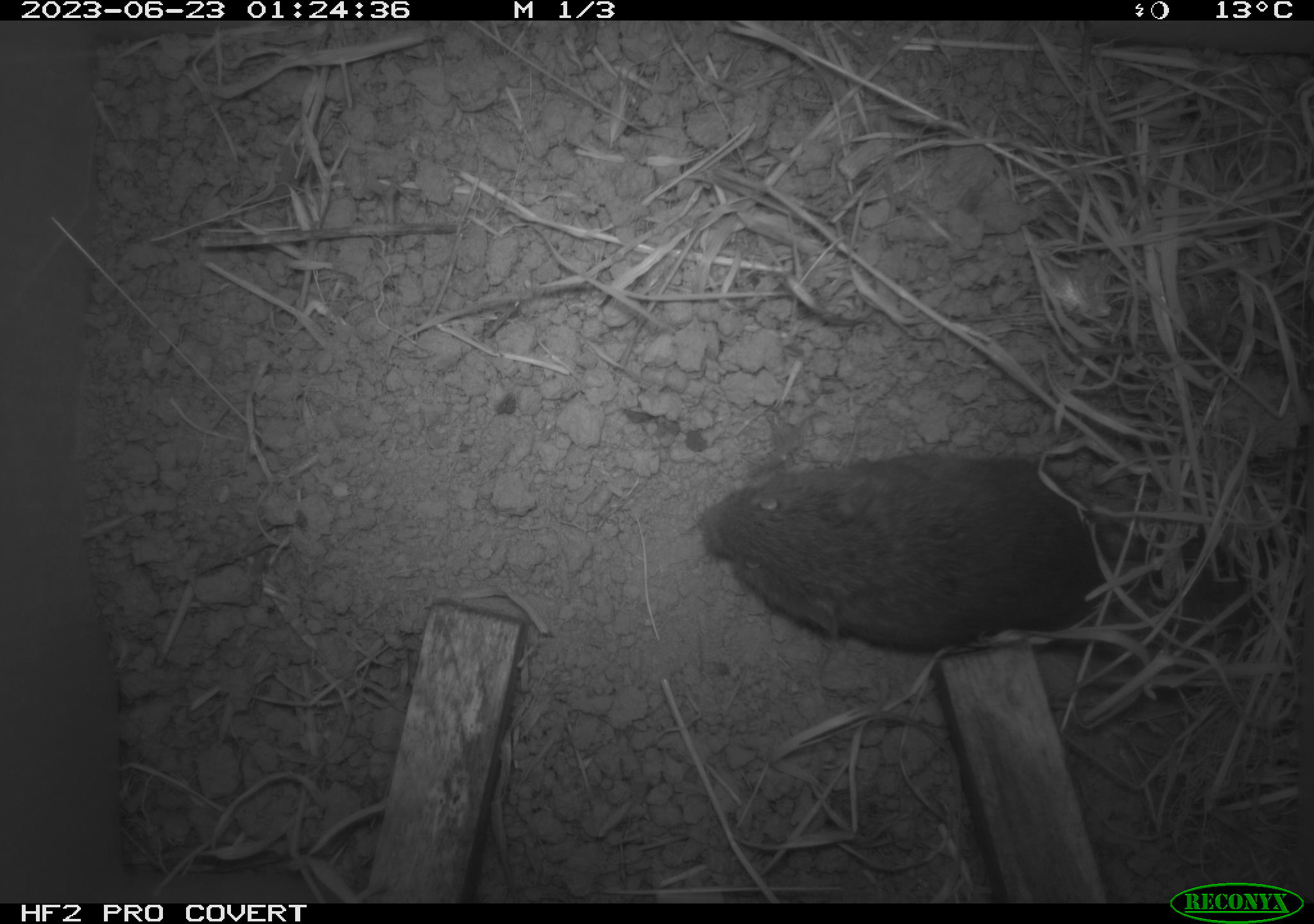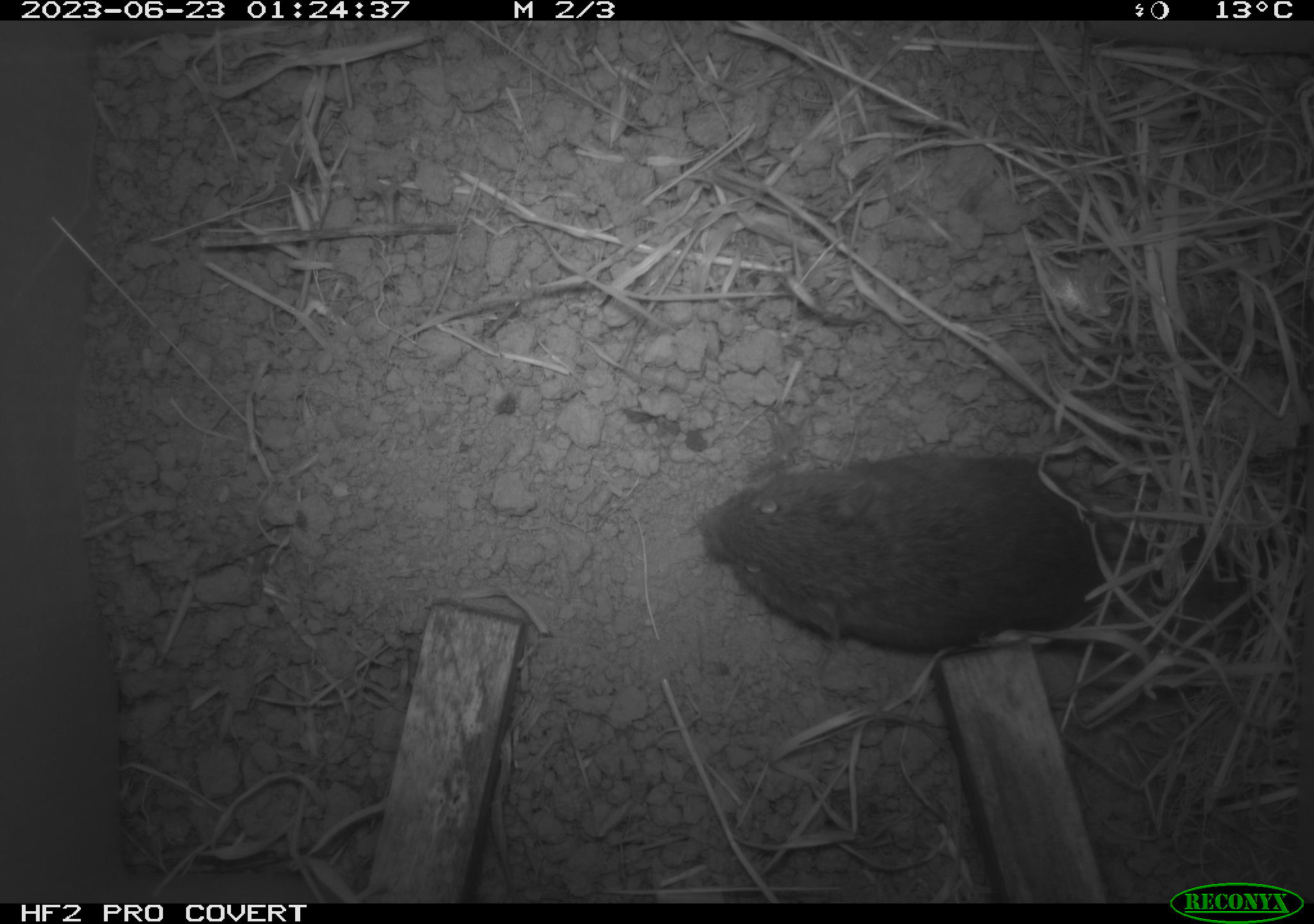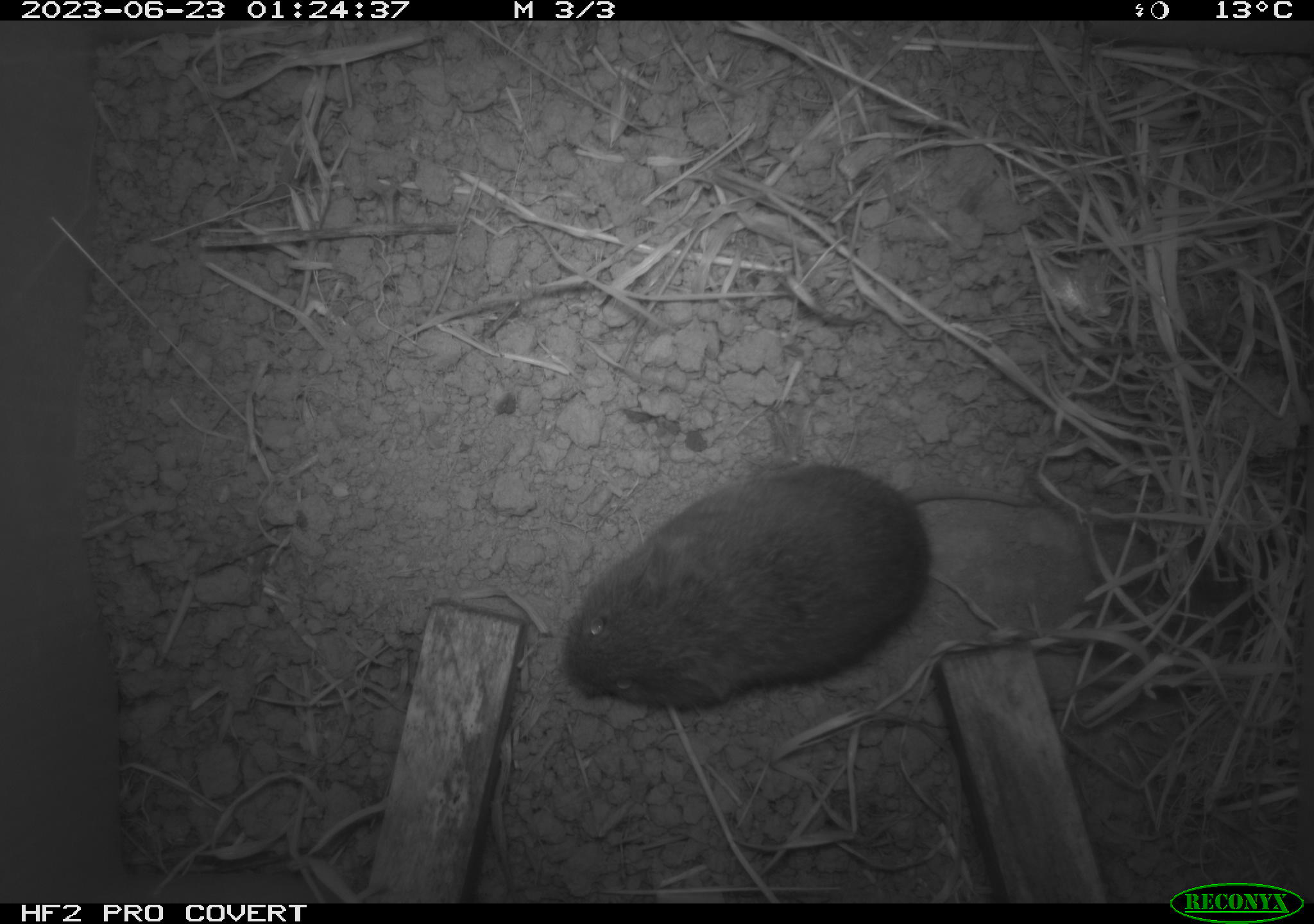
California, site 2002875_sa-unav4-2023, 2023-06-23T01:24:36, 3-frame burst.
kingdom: Animalia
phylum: Chordata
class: Mammalia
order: Rodentia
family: Cricetidae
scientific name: Arvicolinae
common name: voles, lemmings, and muskrats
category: arvicolinae subfamily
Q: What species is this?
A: Arvicolinae subfamily (voles, lemmings, and muskrats) (Arvicolinae).